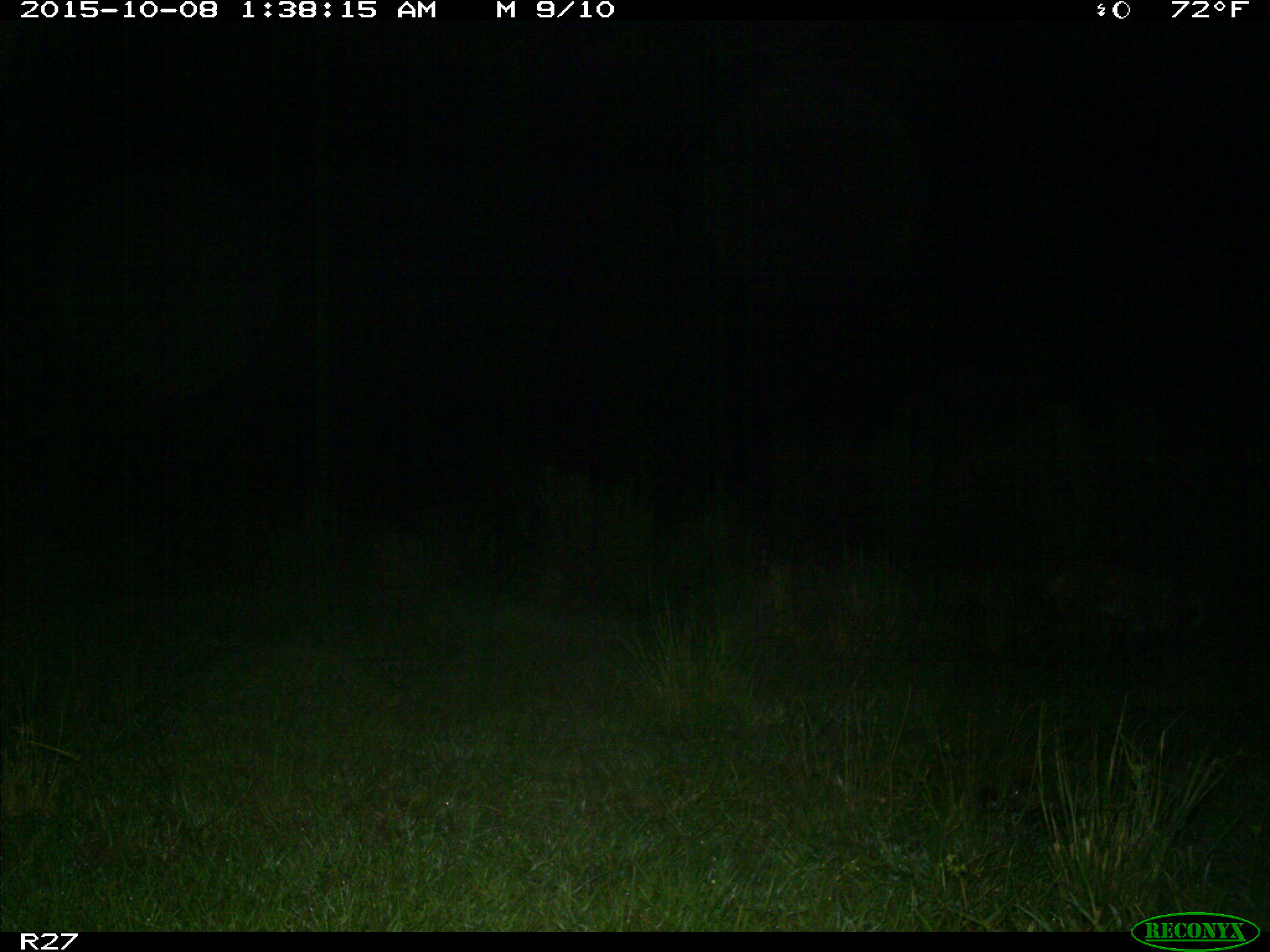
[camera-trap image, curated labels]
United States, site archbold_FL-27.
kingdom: Animalia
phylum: Chordata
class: Mammalia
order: Carnivora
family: Felidae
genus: Lynx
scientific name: Lynx rufus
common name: bobcat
Lynx rufus (bobcat).